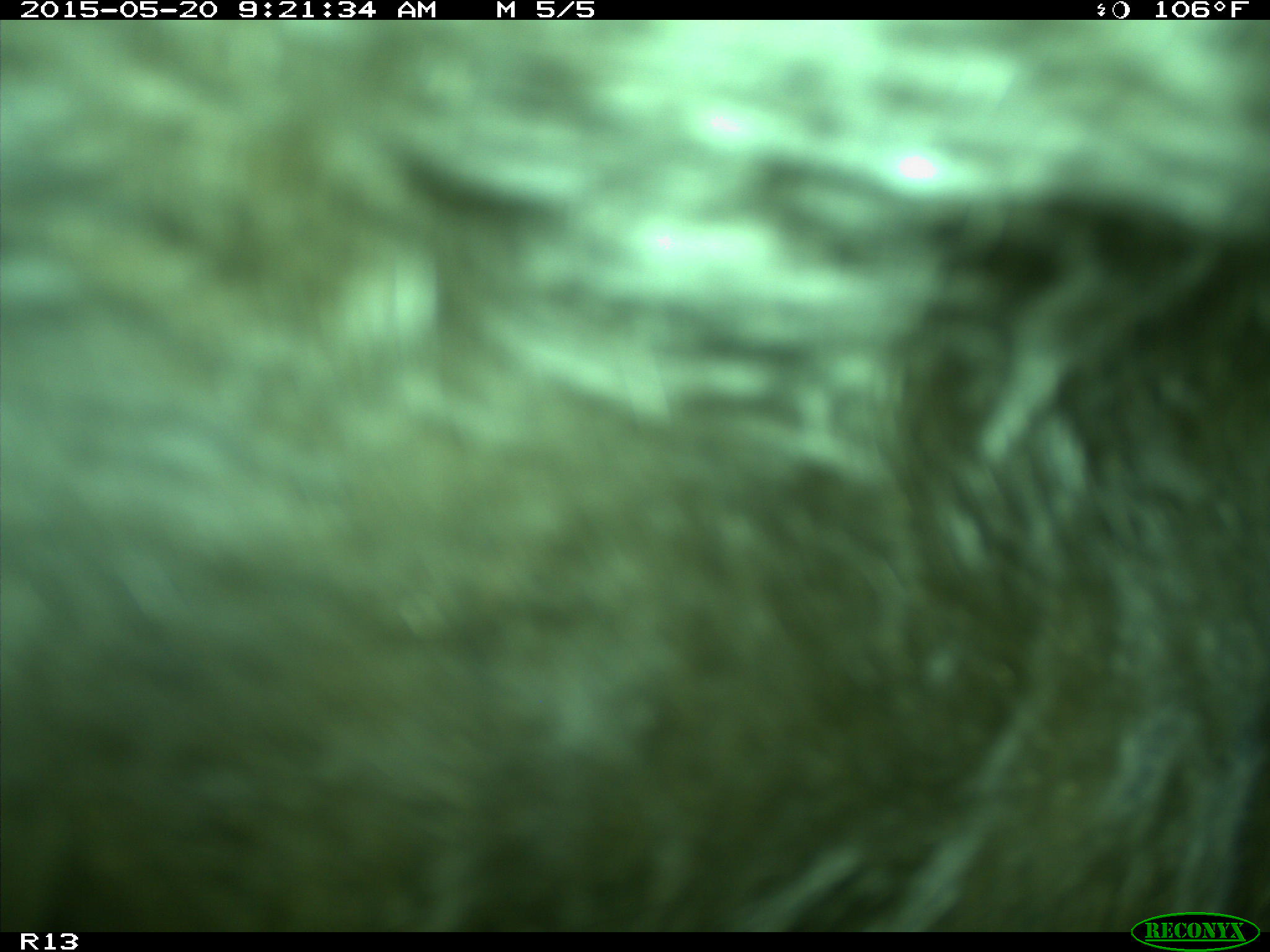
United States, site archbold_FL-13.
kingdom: Animalia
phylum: Chordata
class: Mammalia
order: Artiodactyla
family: Bovidae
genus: Bos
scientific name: Bos taurus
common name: domestic cow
Bos taurus (domestic cow).